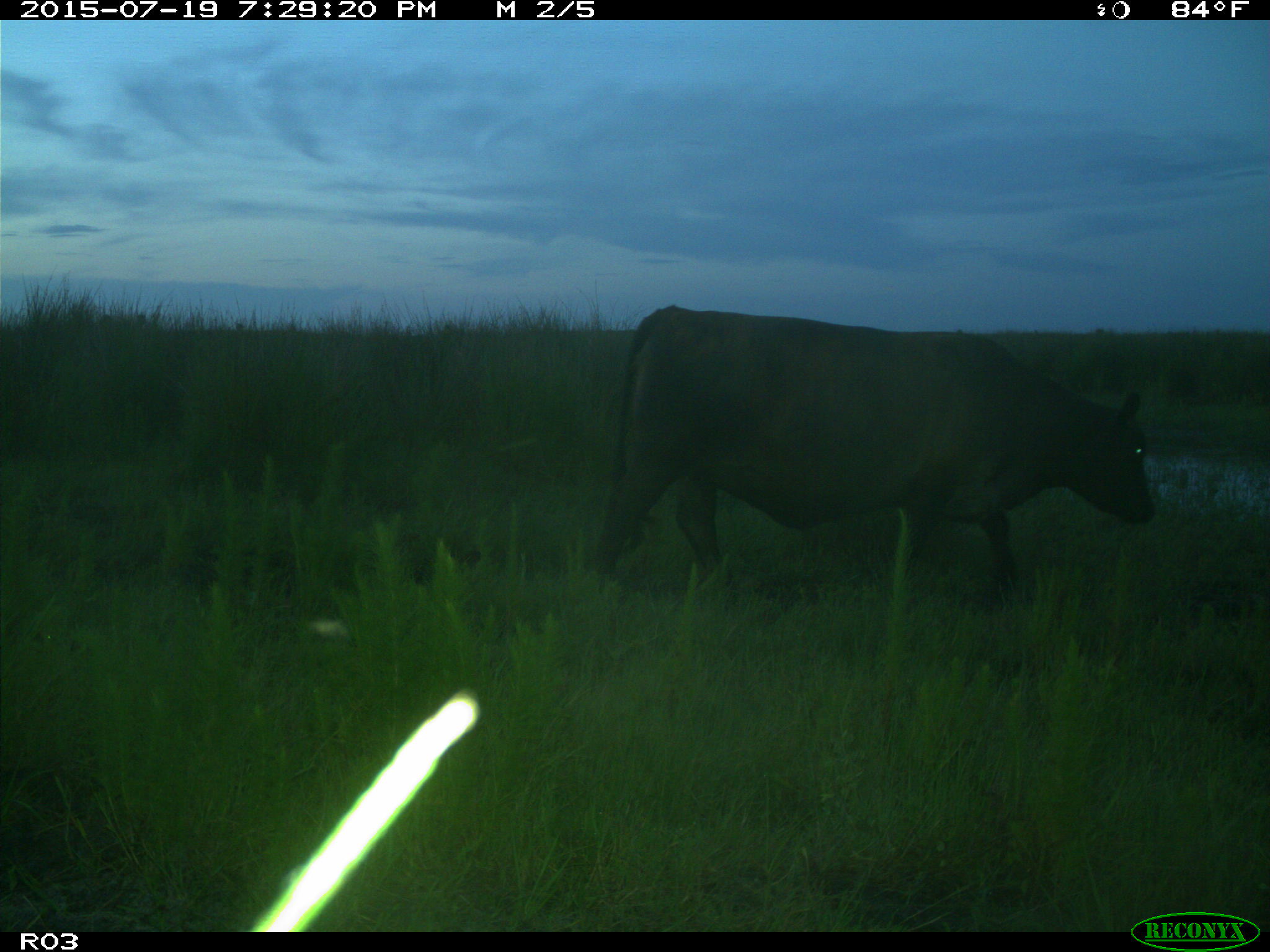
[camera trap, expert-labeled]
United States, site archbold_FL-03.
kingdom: Animalia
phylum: Chordata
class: Mammalia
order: Artiodactyla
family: Bovidae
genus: Bos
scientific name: Bos taurus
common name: domestic cow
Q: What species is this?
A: Bos taurus (domestic cow).